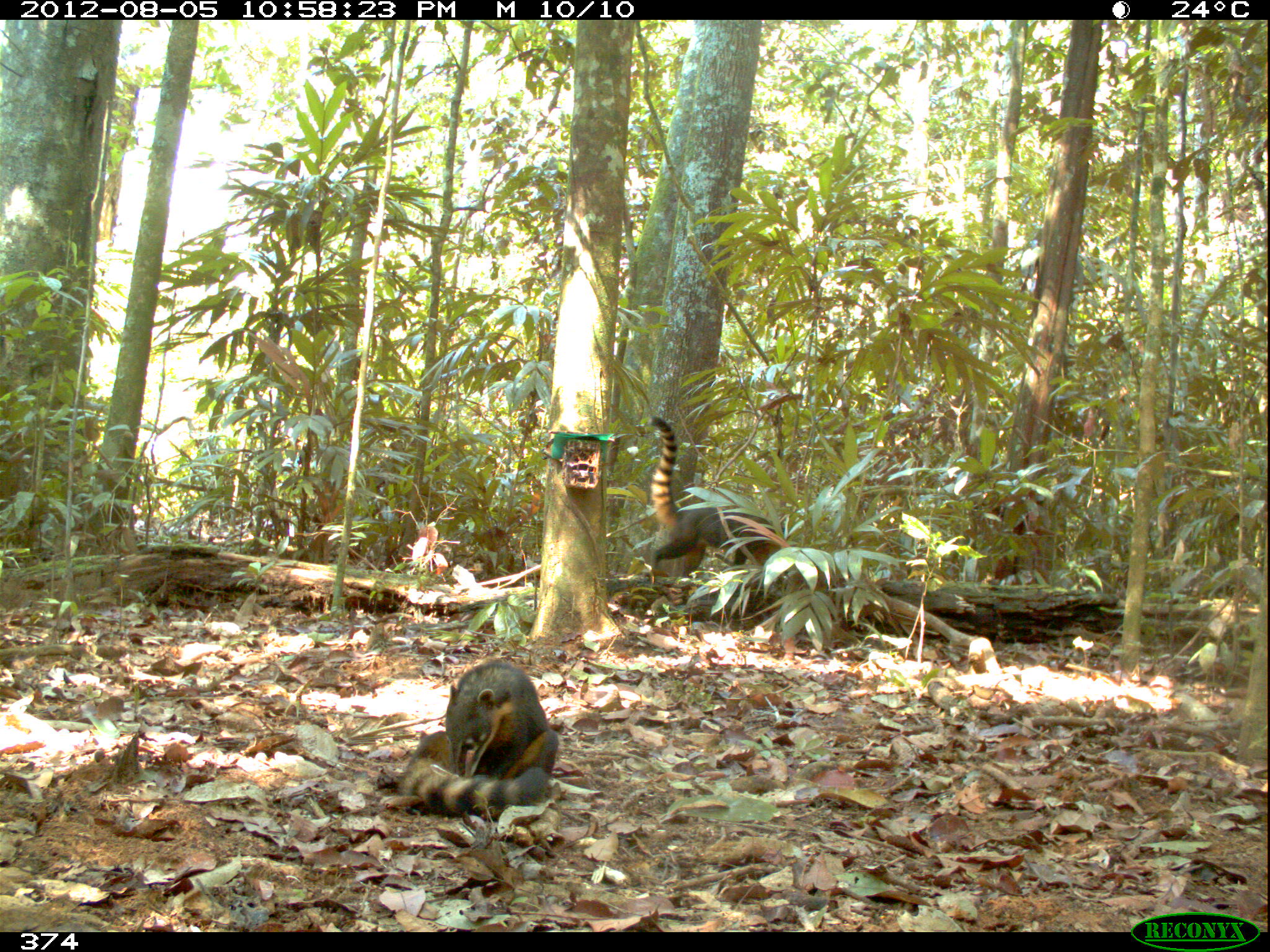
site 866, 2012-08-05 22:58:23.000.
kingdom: Animalia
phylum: Chordata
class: Mammalia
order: Carnivora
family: Procyonidae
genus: Nasua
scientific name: Nasua nasua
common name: south american coati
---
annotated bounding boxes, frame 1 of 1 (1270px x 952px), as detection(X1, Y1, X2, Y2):
nasua nasua: detection(394, 660, 560, 817); detection(646, 416, 788, 577)